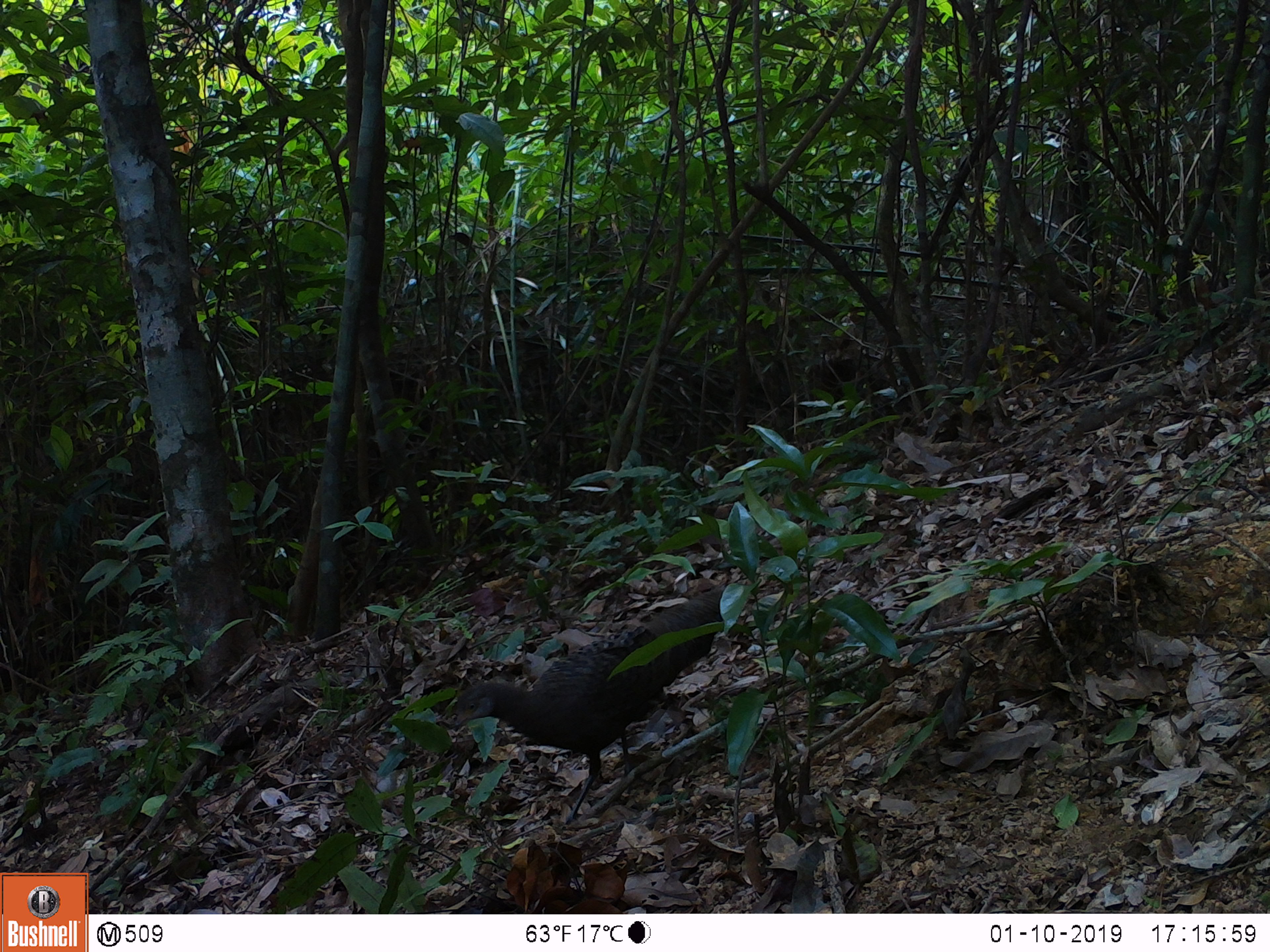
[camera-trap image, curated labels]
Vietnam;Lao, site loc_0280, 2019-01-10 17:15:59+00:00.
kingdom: Animalia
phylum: Chordata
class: Aves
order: Galliformes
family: Phasianidae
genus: Polyplectron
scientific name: Polyplectron bicalcaratum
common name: gray peacock-pheasant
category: grey peacock pheasant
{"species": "grey peacock pheasant (gray peacock-pheasant) (Polyplectron bicalcaratum)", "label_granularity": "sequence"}